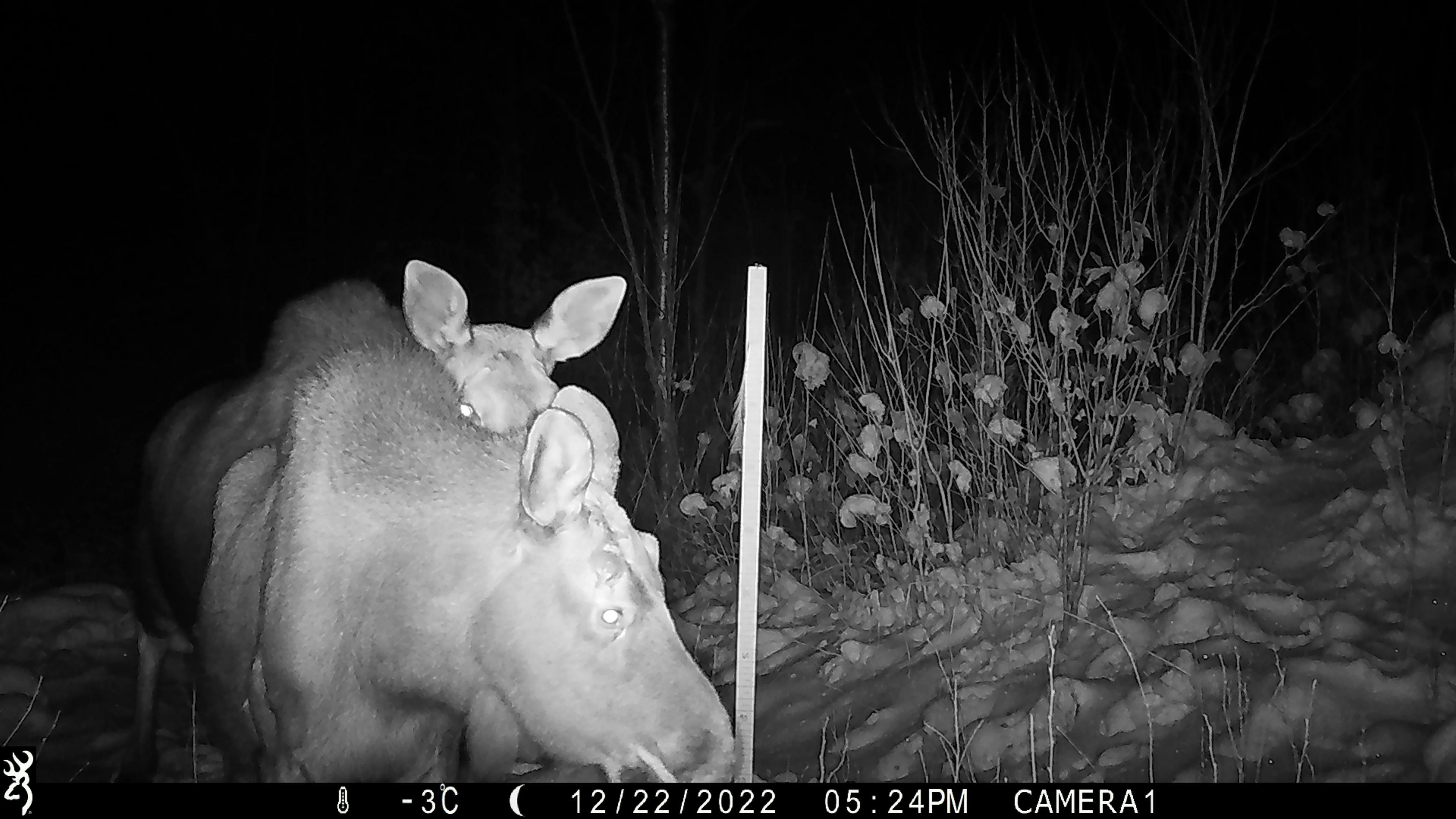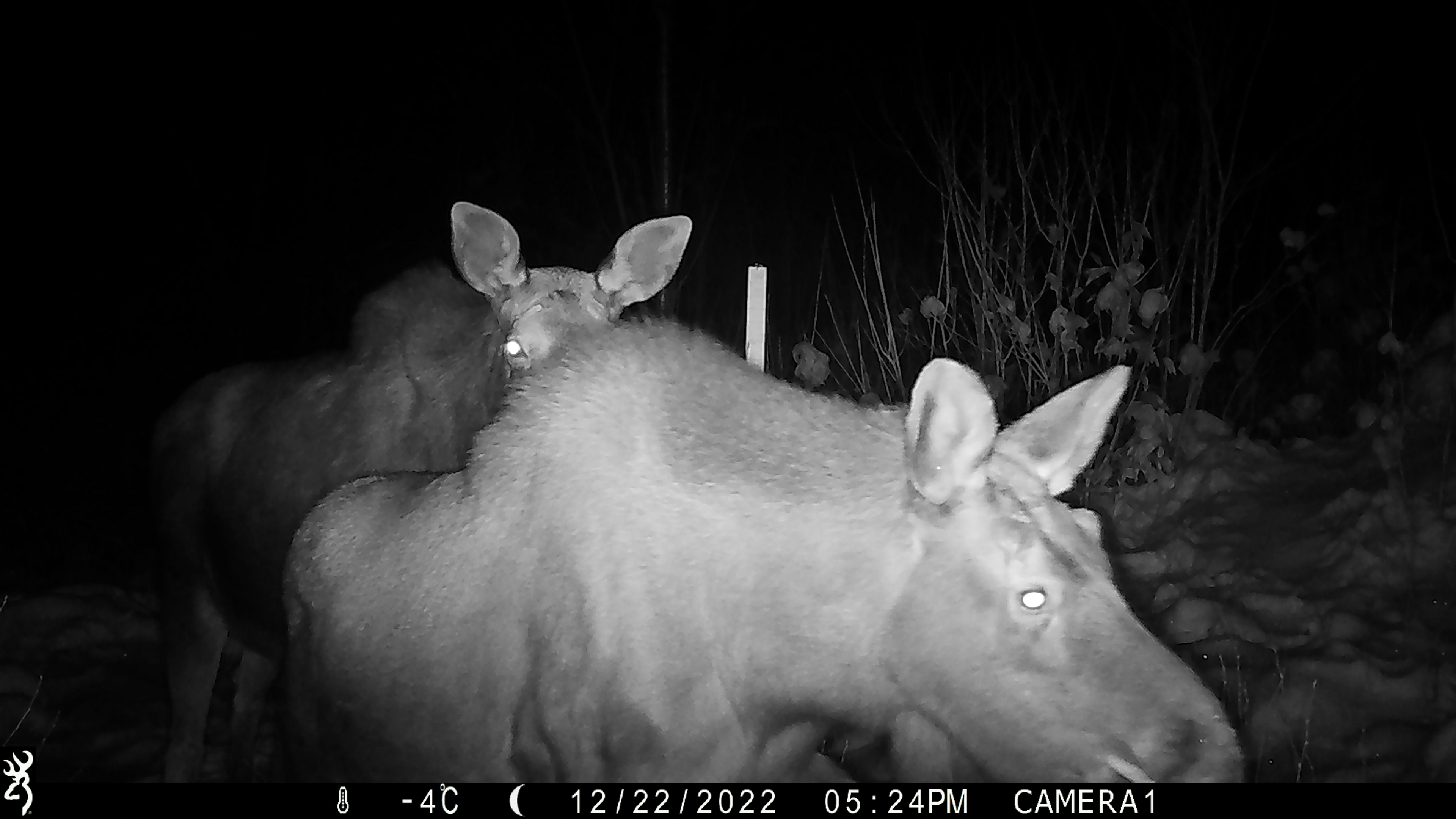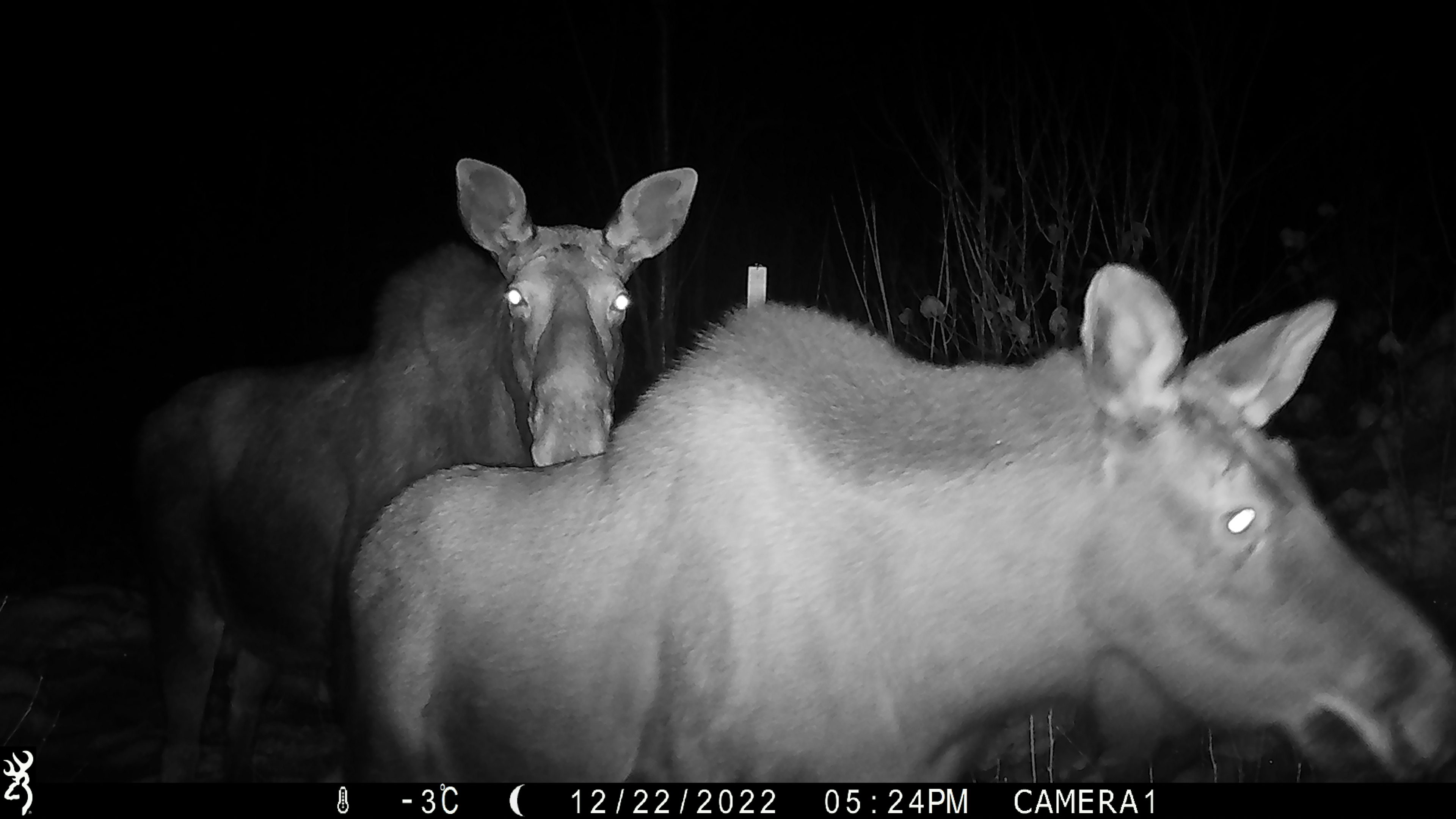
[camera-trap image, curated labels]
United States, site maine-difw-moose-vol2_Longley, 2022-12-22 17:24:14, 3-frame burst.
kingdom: Animalia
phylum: Chordata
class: Mammalia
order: Artiodactyla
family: Cervidae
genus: Alces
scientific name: Alces alces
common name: moose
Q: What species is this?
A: Moose (Alces alces).